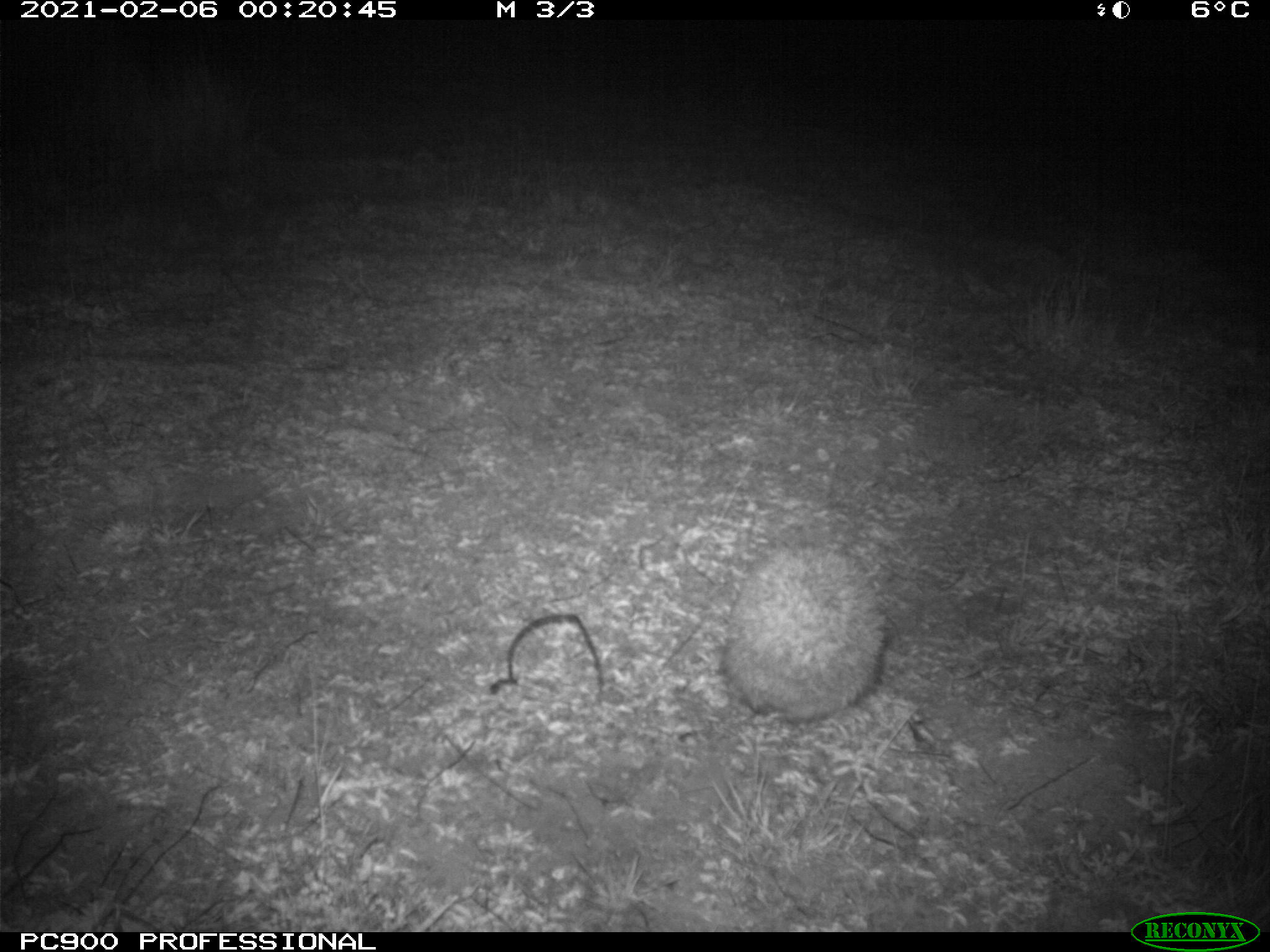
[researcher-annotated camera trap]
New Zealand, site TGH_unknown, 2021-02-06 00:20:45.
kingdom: Animalia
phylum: Chordata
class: Mammalia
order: Eulipotyphla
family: Erinaceidae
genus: Erinaceus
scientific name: Erinaceus europaeus europaeus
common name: european hedgehog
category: hedgehog